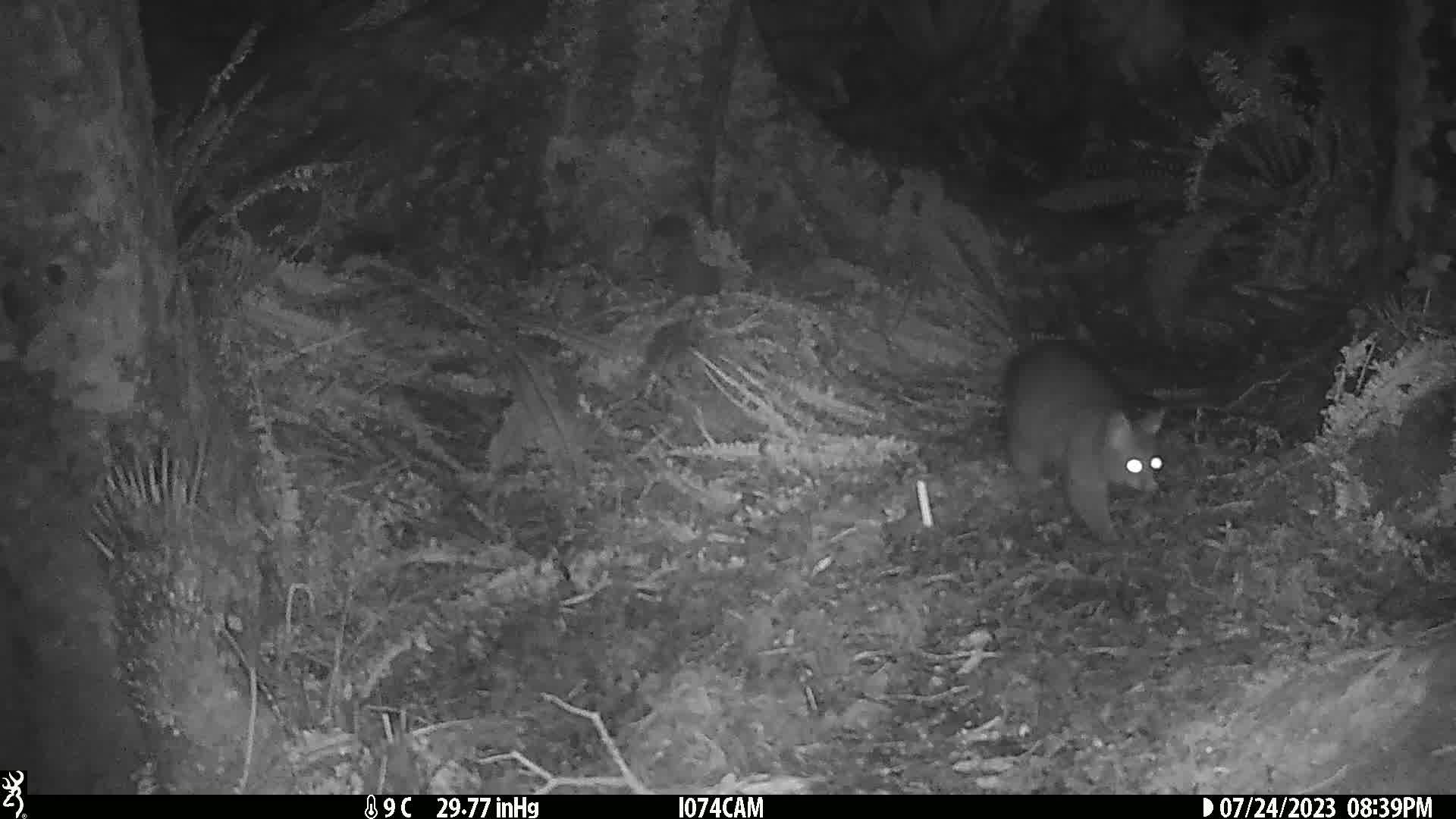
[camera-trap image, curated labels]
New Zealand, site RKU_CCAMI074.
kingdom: Animalia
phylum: Chordata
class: Mammalia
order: Diprotodontia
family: Phalangeridae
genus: Trichosurus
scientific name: Trichosurus vulpecula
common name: common brushtail possum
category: possum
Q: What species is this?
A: Possum (common brushtail possum) (Trichosurus vulpecula).